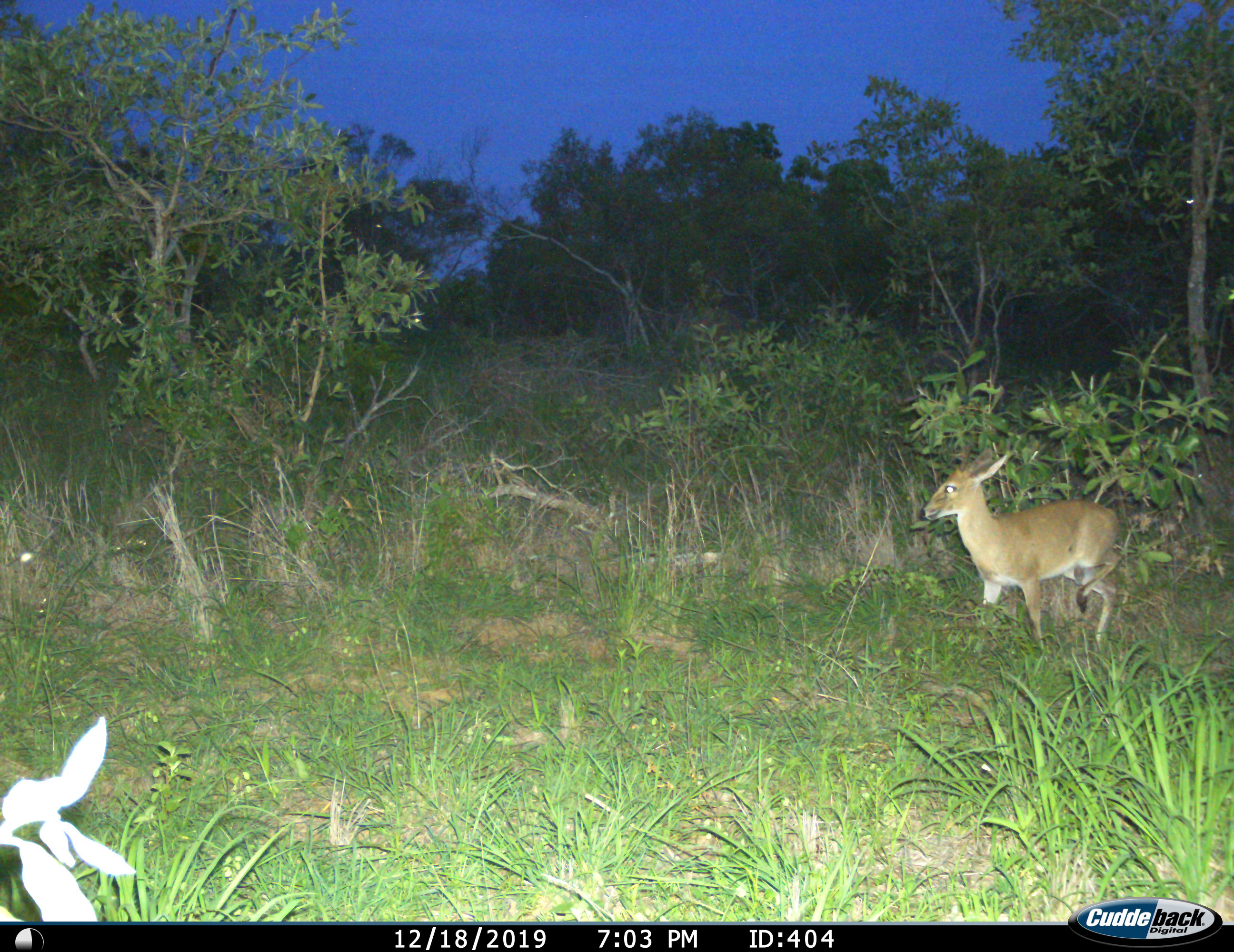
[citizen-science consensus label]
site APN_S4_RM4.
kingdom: Animalia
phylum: Chordata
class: Mammalia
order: Artiodactyla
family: Bovidae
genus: Sylvicapra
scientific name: Sylvicapra grimmia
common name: common duiker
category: duikercommongrey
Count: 1.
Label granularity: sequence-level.